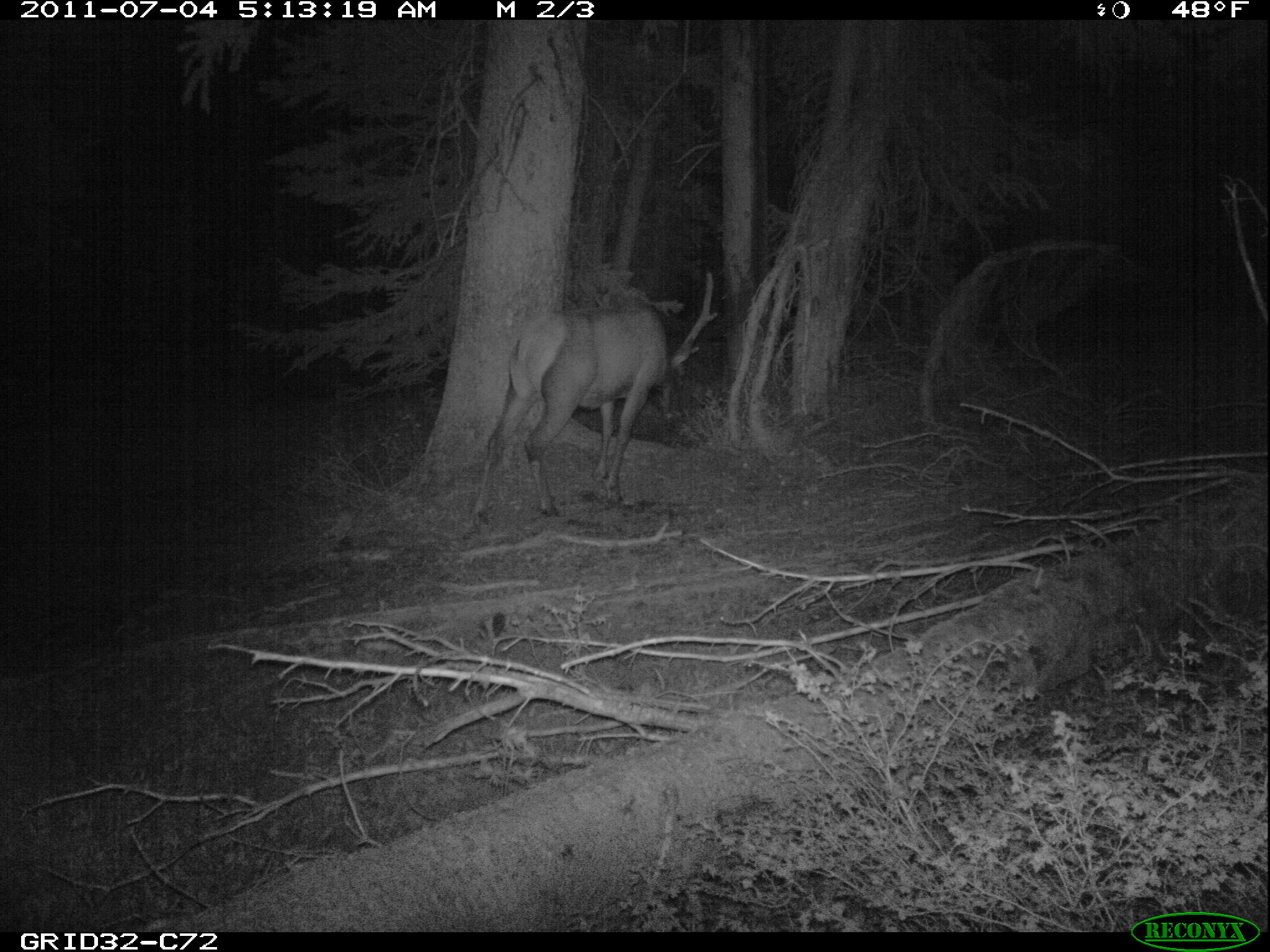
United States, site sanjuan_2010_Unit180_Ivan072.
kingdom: Animalia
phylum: Chordata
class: Mammalia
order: Artiodactyla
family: Cervidae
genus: Cervus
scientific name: Cervus elaphus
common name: red deer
Cervus elaphus (red deer).